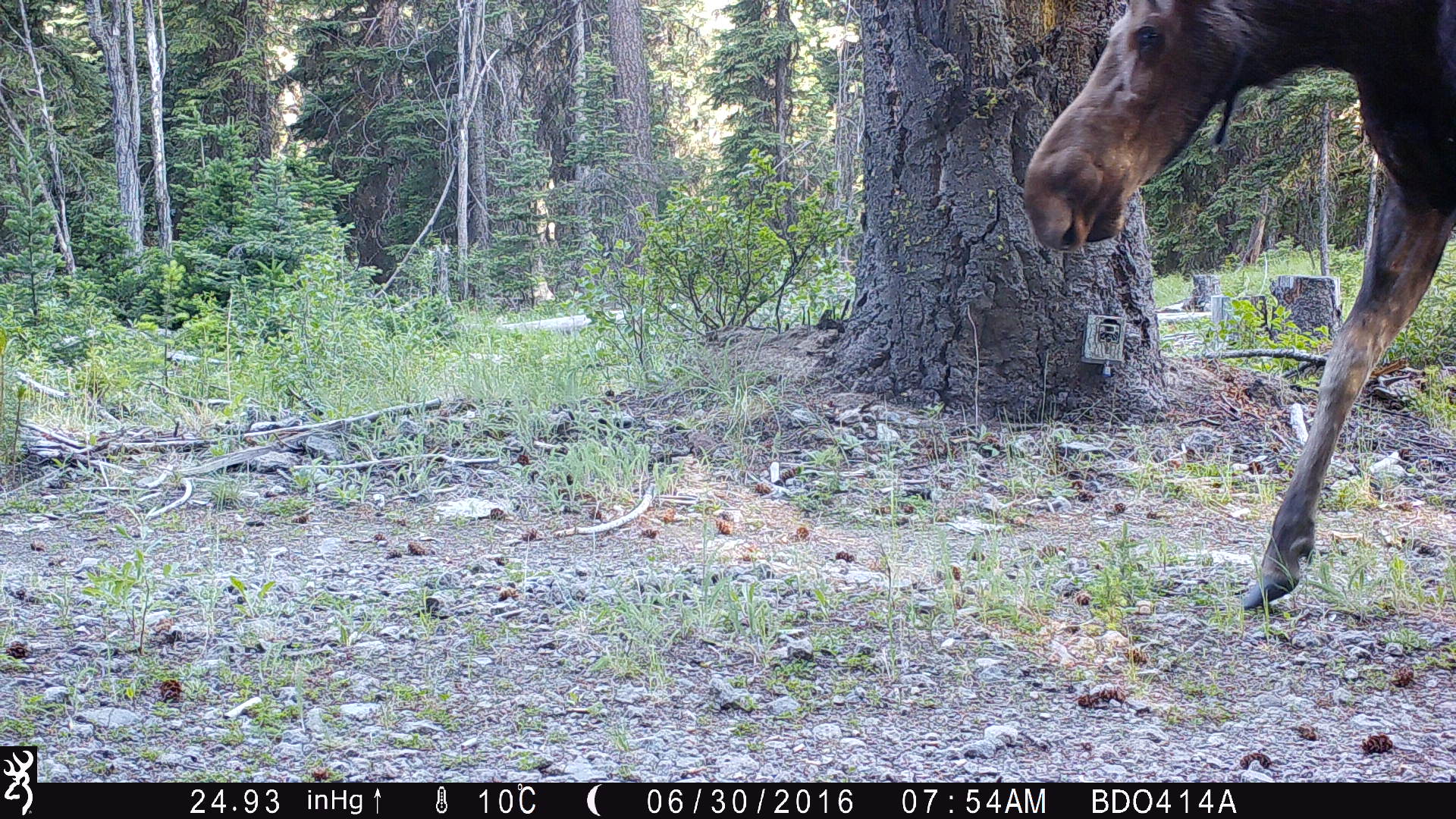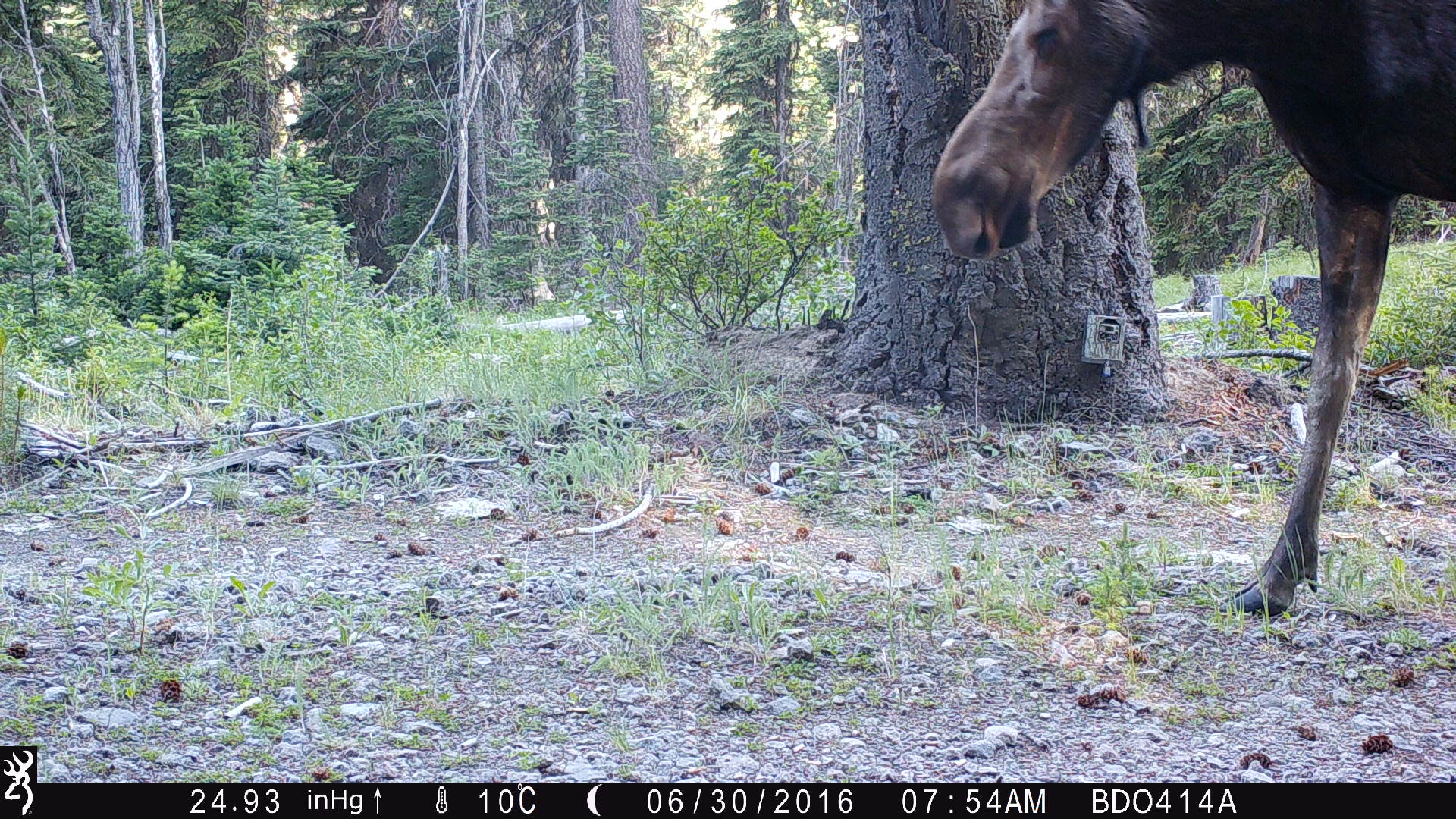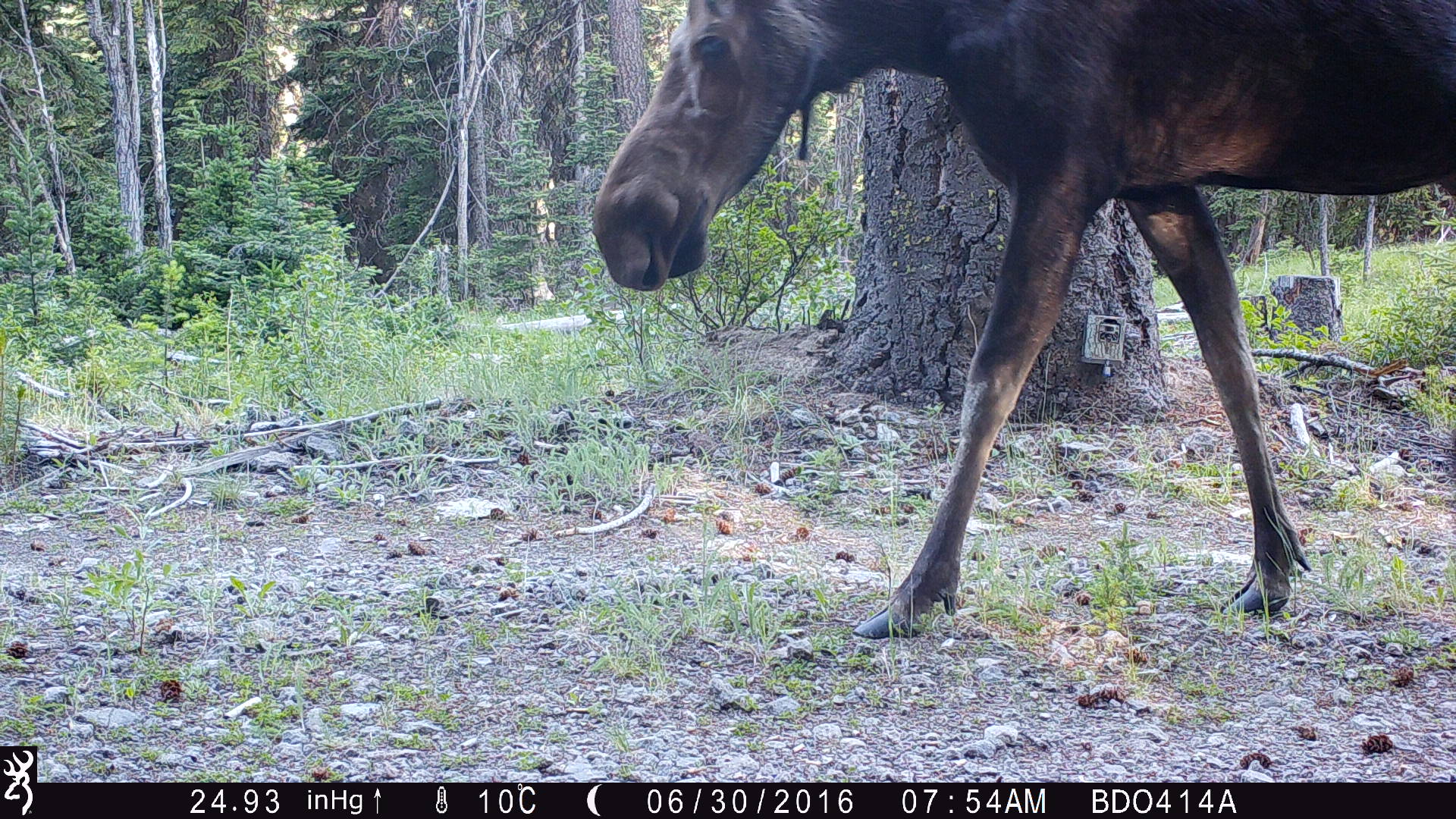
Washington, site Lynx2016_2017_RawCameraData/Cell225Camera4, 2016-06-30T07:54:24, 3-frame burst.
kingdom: Animalia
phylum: Chordata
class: Mammalia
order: Artiodactyla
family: Cervidae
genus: Alces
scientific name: Alces alces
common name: moose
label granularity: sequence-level